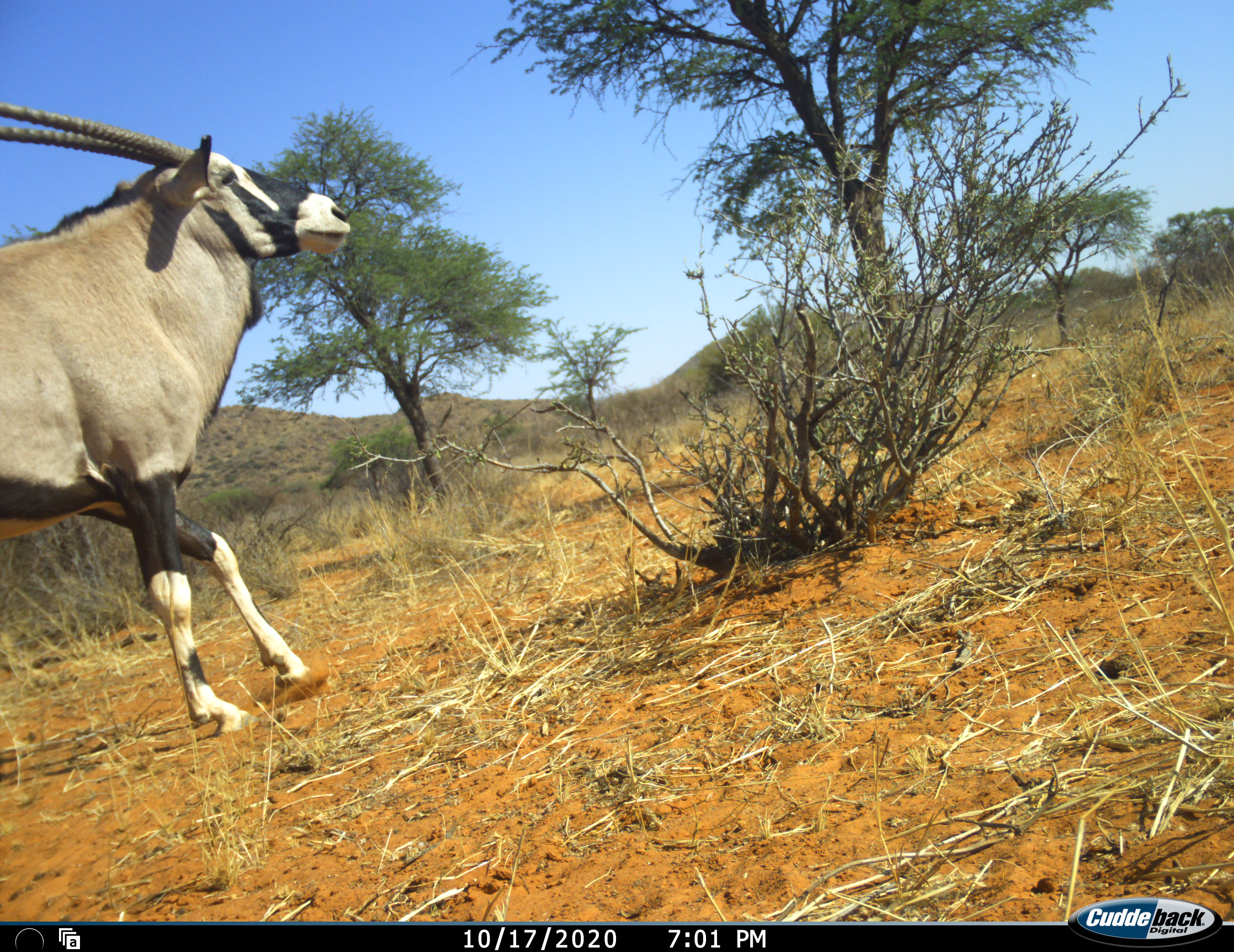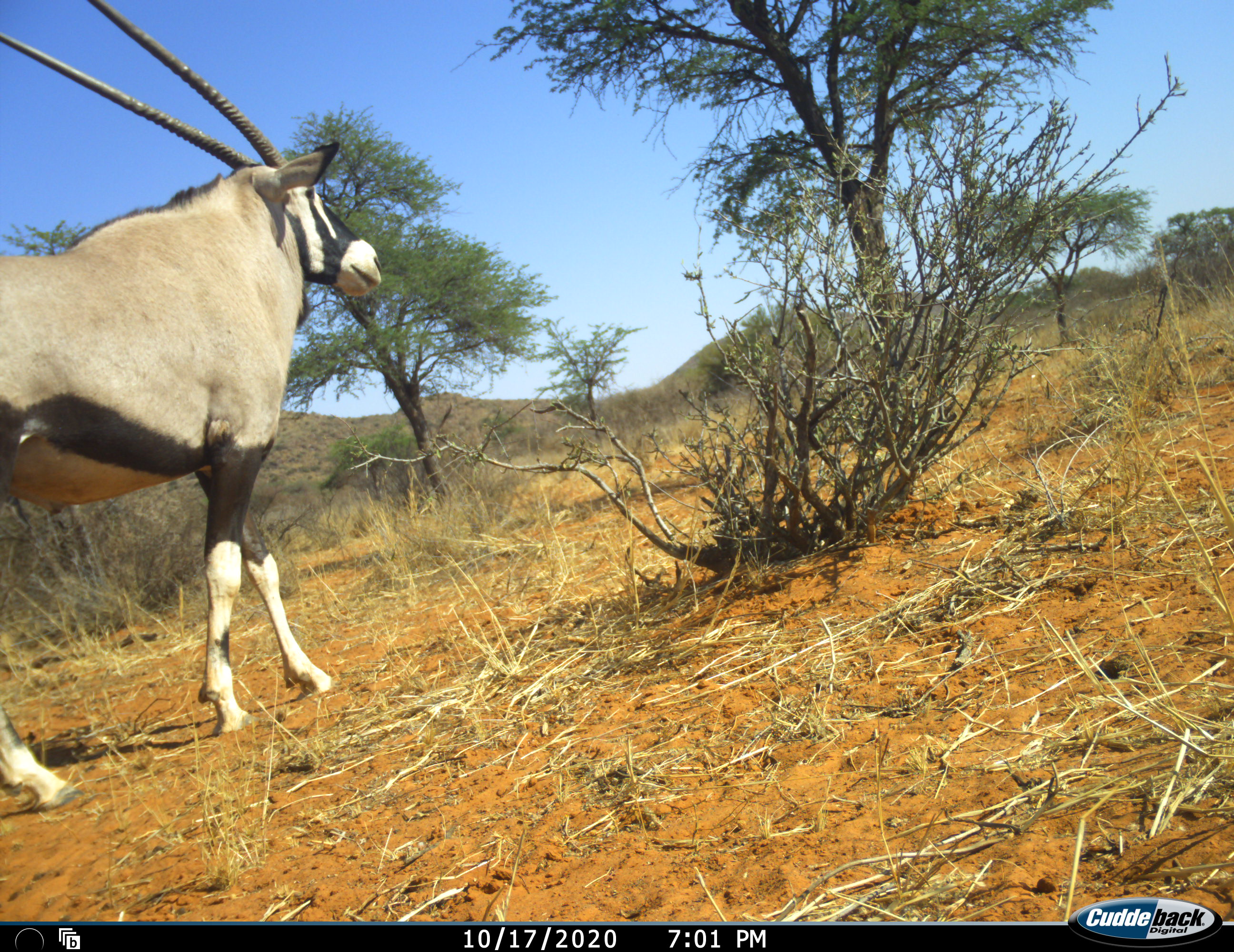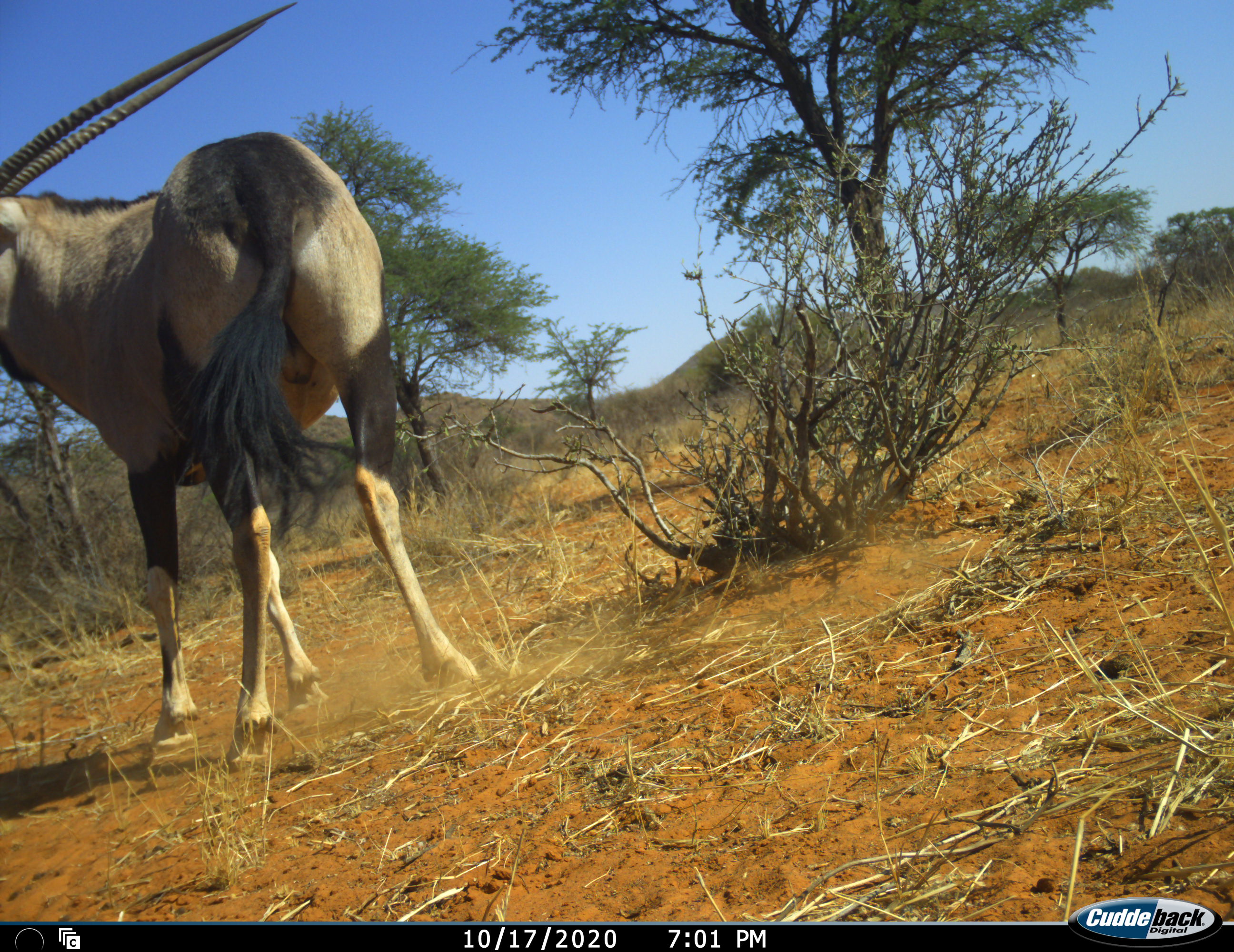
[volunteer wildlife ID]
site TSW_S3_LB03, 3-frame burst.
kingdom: Animalia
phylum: Chordata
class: Mammalia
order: Artiodactyla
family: Bovidae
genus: Oryx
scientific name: Oryx gazella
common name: gemsbok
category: oryx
Oryx (gemsbok) (Oryx gazella), count 1. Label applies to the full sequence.